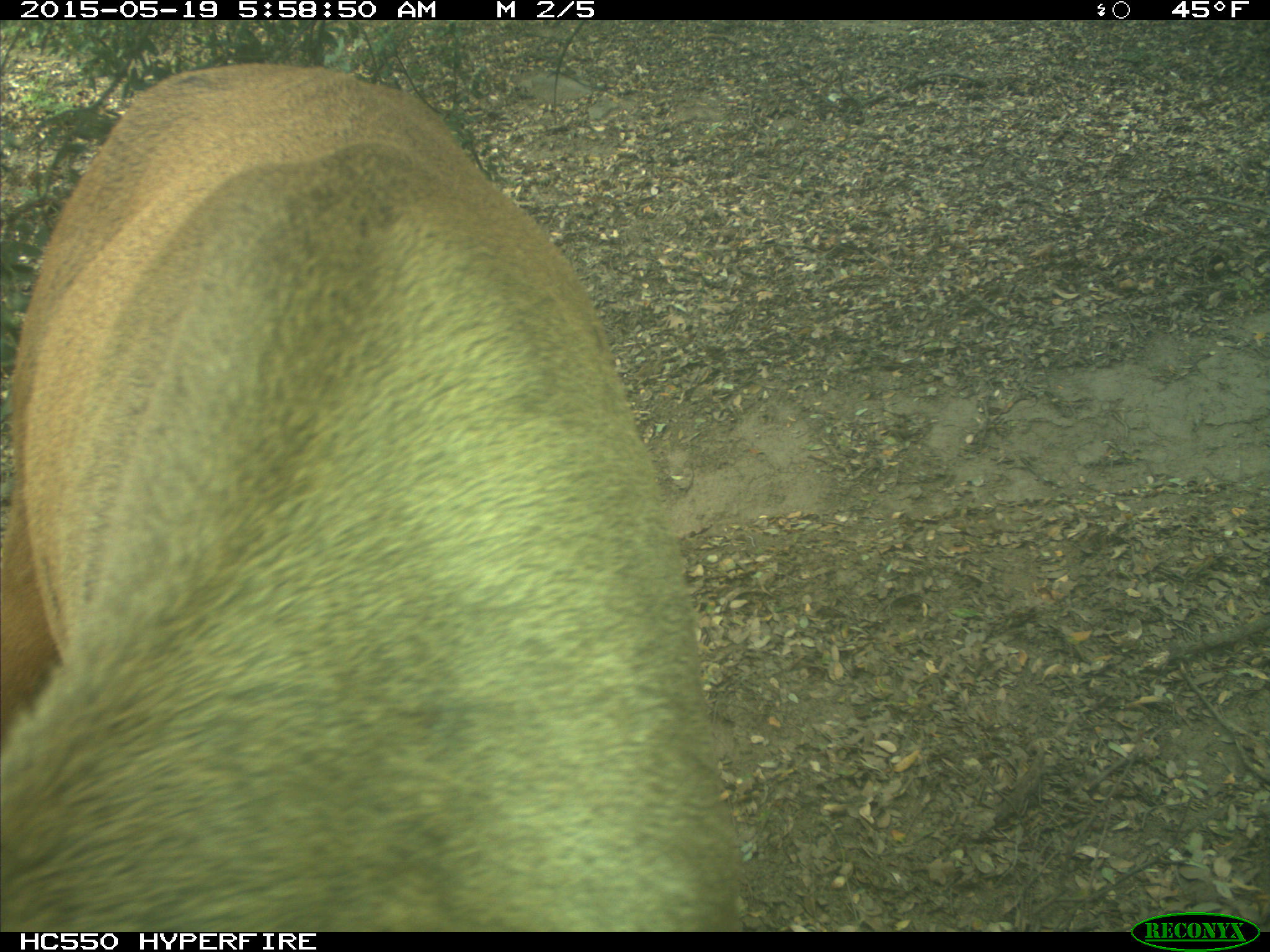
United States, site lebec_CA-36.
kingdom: Animalia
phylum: Chordata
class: Mammalia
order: Artiodactyla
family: Cervidae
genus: Cervus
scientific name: Cervus canadensis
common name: elk